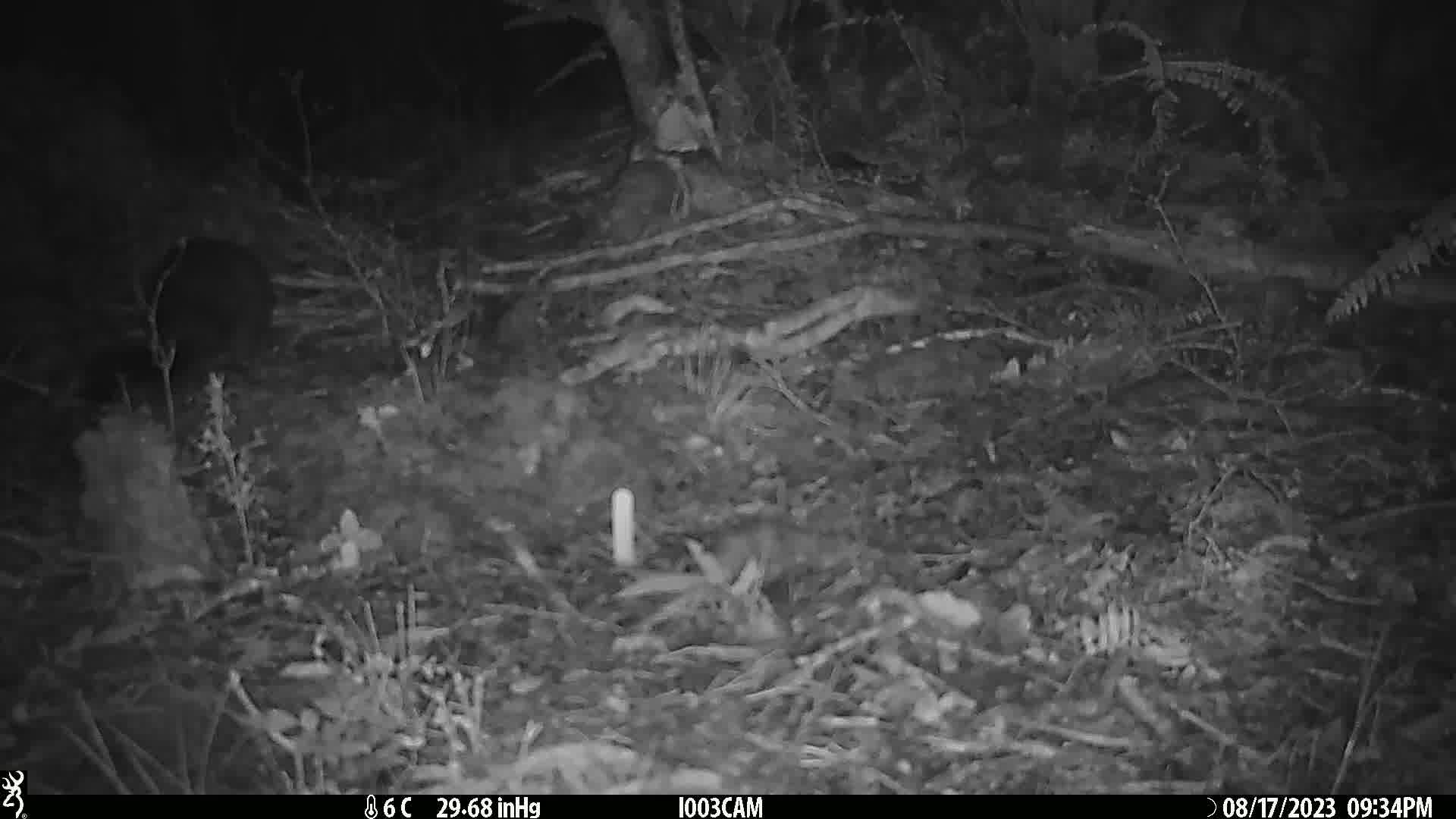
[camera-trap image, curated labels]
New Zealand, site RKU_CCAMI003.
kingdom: Animalia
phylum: Chordata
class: Mammalia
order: Diprotodontia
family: Phalangeridae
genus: Trichosurus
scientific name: Trichosurus vulpecula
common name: common brushtail possum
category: possum